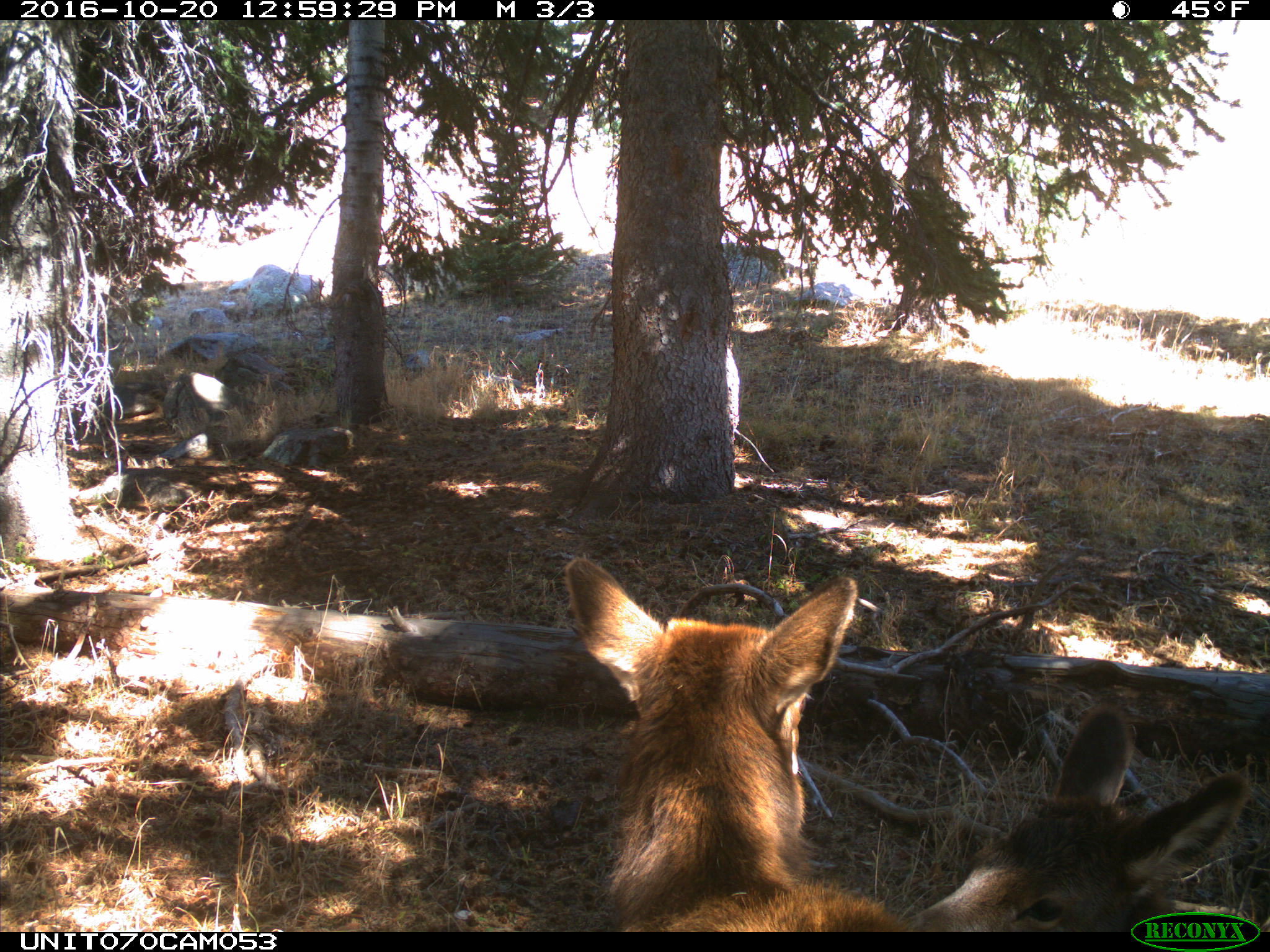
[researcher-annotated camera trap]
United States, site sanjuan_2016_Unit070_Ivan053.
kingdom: Animalia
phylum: Chordata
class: Mammalia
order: Artiodactyla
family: Cervidae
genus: Cervus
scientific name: Cervus elaphus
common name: red deer